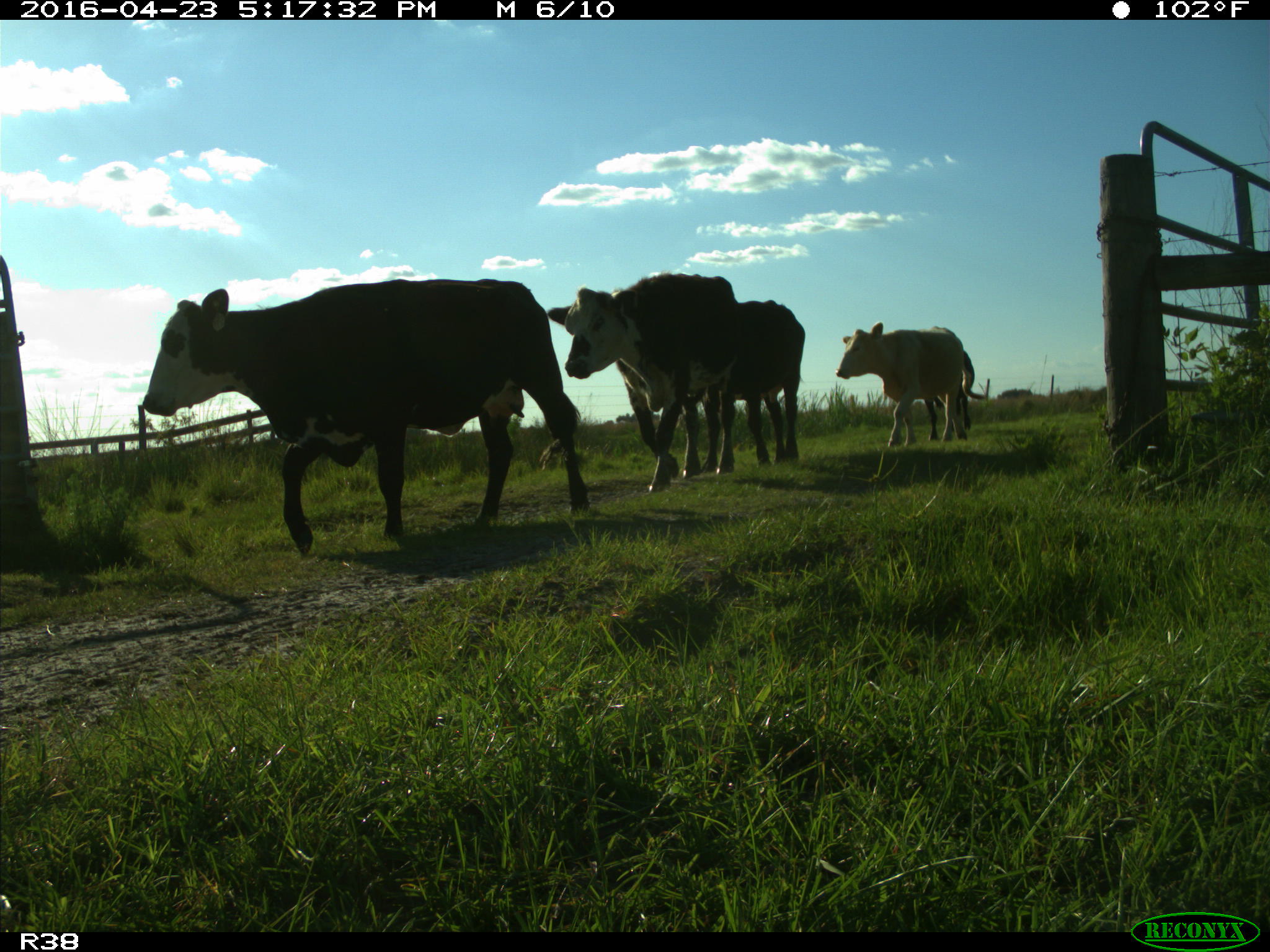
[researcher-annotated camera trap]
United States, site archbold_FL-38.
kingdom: Animalia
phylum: Chordata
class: Mammalia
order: Artiodactyla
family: Bovidae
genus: Bos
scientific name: Bos taurus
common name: domestic cow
Bos taurus (domestic cow).